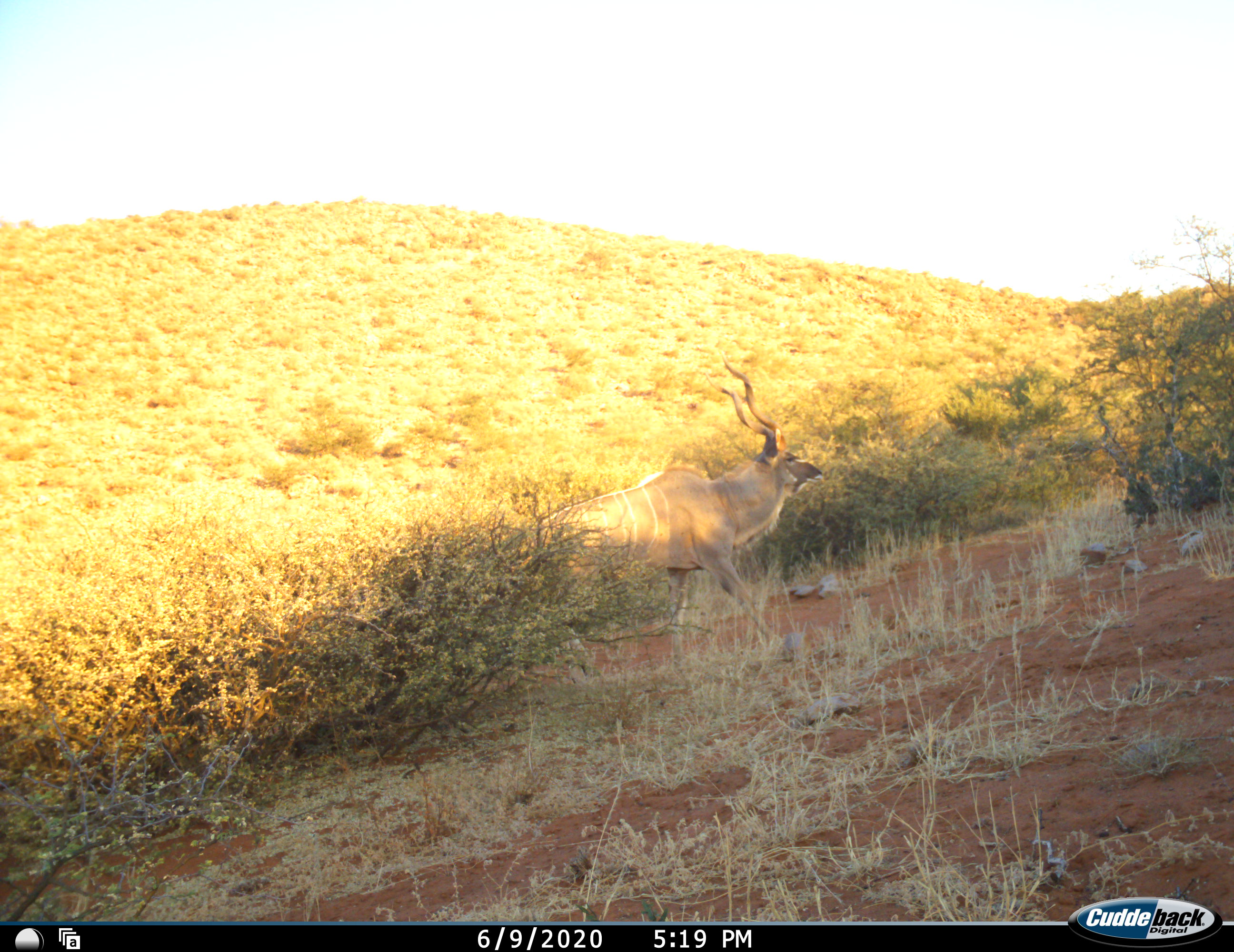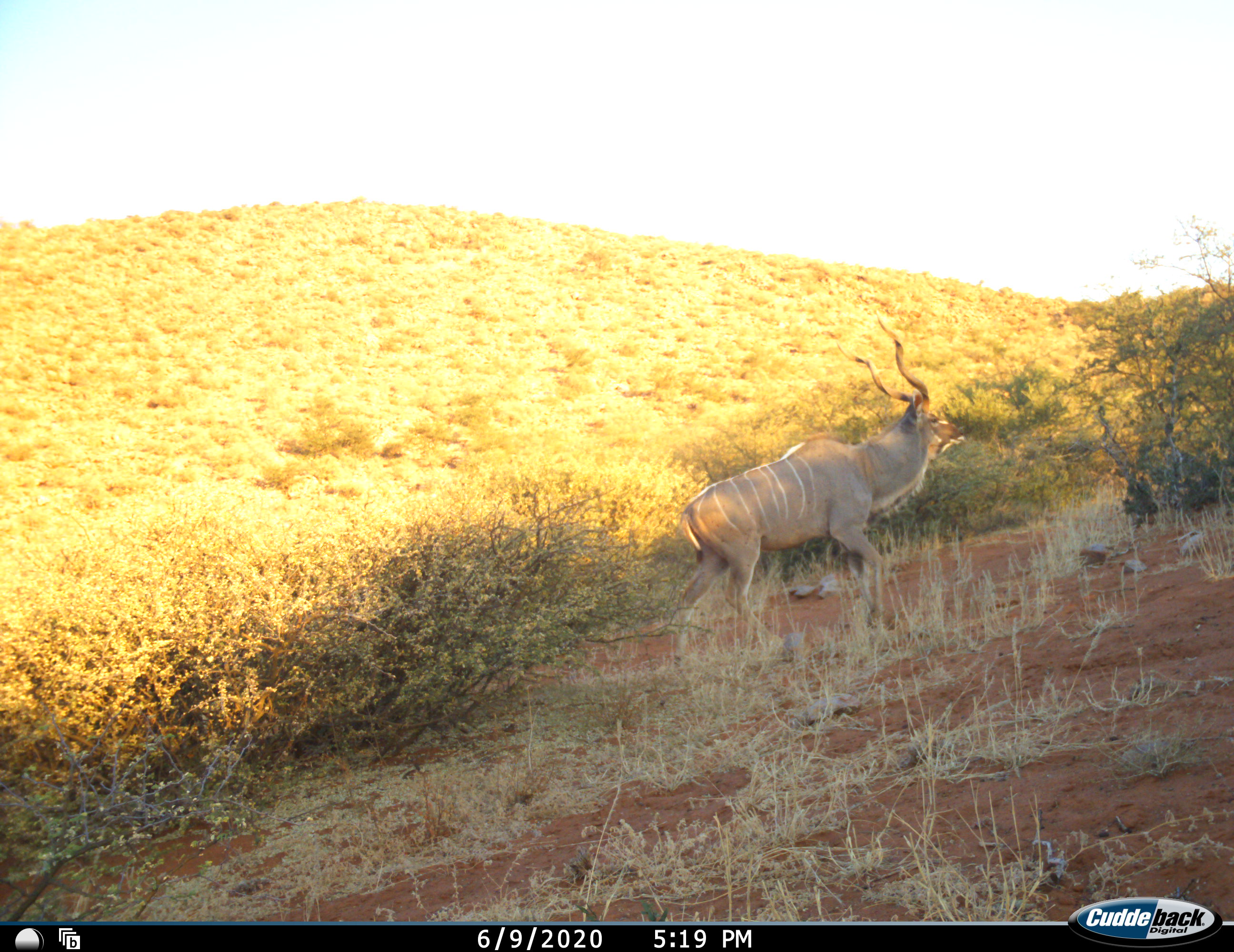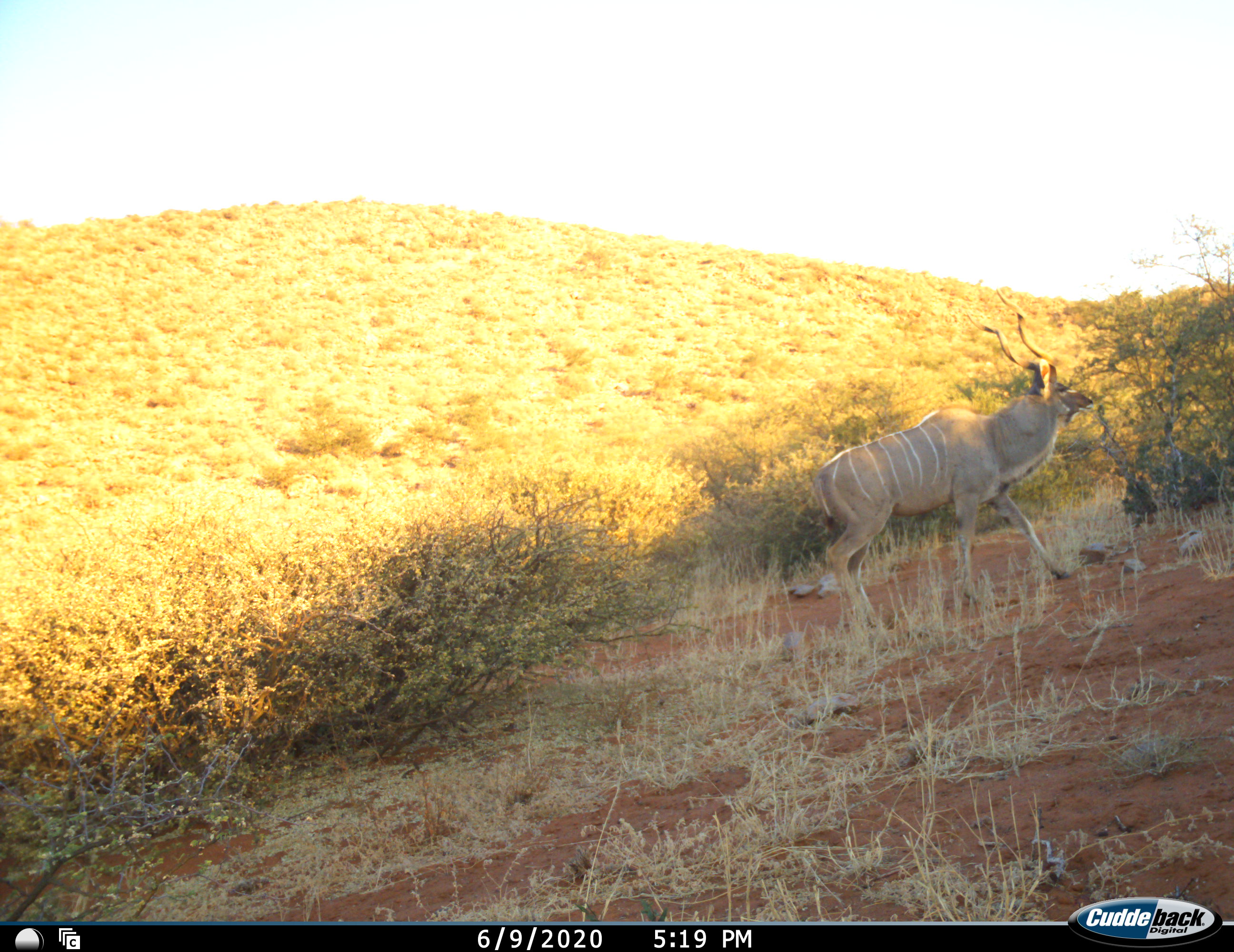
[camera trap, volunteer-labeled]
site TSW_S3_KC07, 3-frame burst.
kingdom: Animalia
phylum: Chordata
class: Mammalia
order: Artiodactyla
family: Bovidae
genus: Tragelaphus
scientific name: Tragelaphus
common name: kudu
Kudu (Tragelaphus), count 1. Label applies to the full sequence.